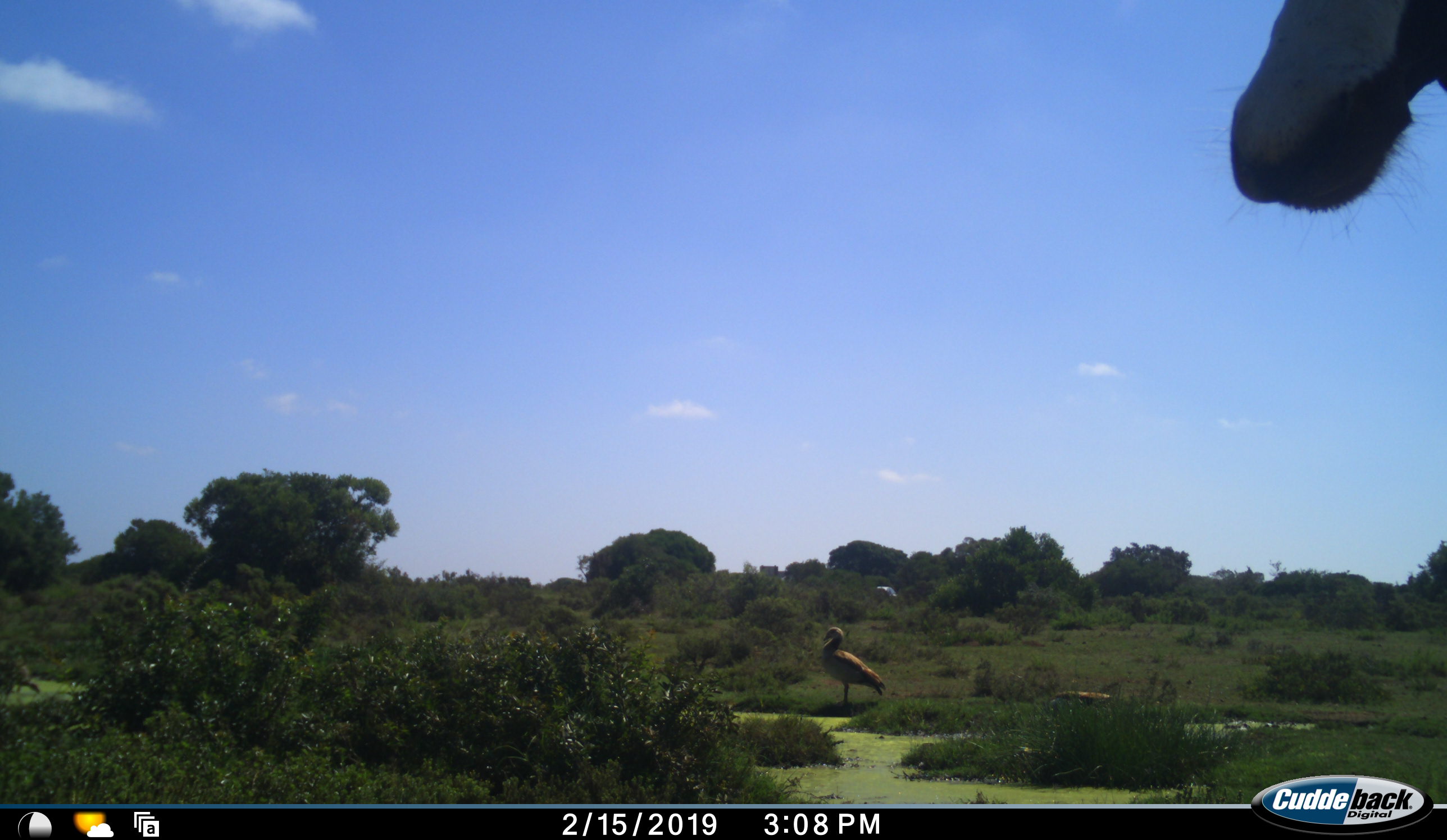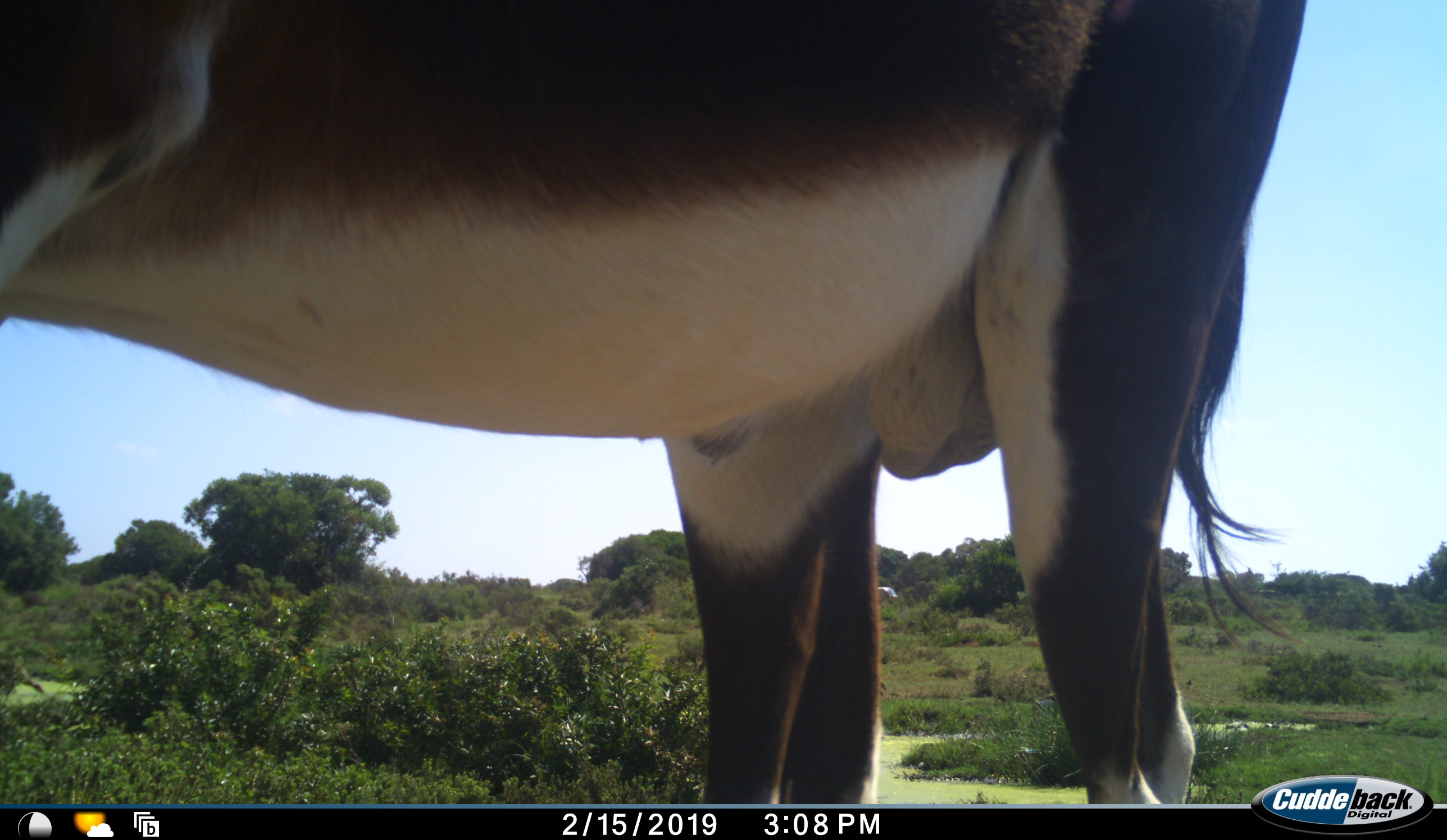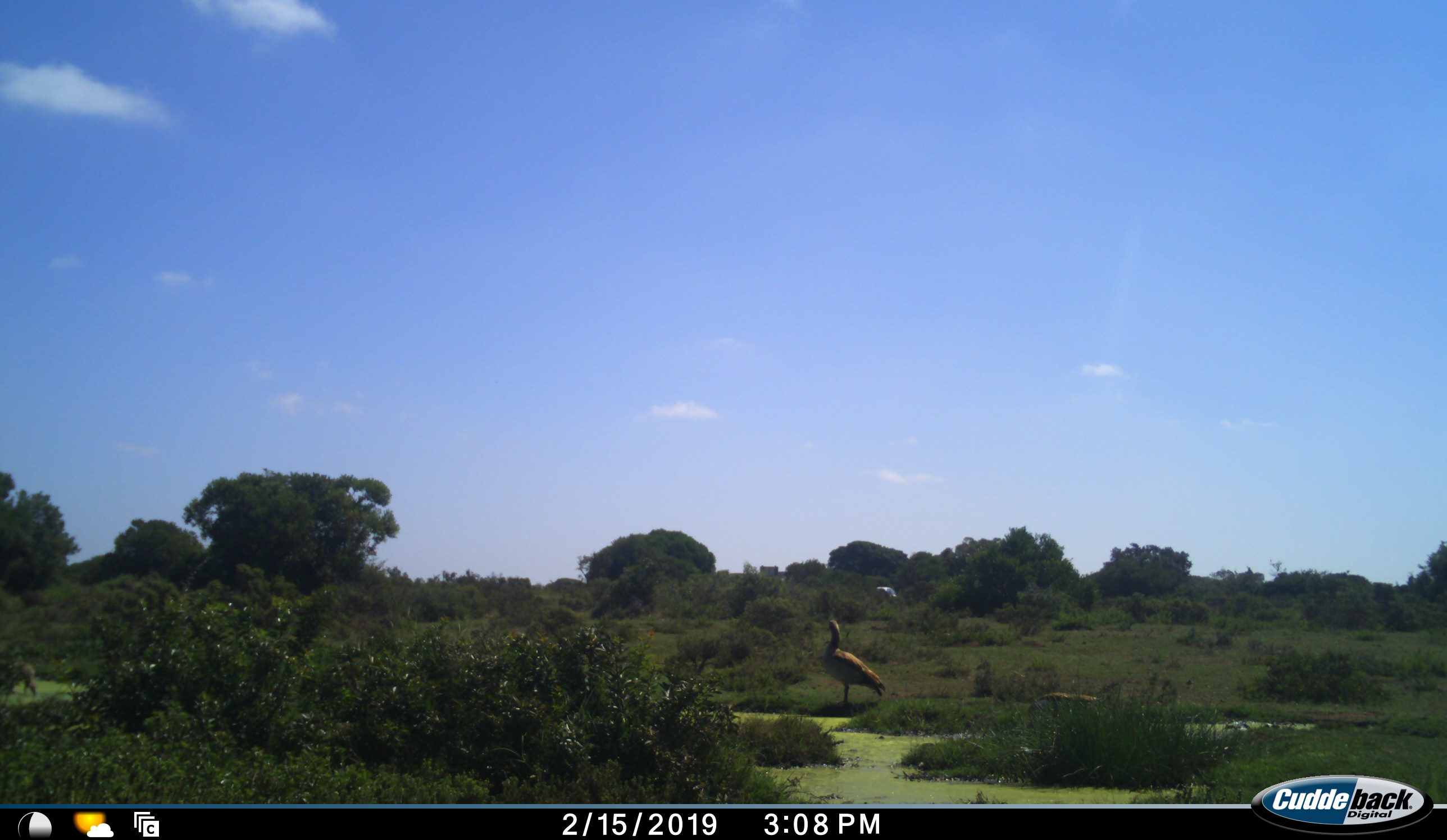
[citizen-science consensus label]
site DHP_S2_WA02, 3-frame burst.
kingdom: Animalia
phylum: Chordata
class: Aves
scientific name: Aves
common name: bird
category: birdother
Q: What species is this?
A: Birdother (bird) (Aves).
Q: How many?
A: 1.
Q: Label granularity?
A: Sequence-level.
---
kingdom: Animalia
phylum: Chordata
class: Mammalia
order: Artiodactyla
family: Bovidae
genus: Damaliscus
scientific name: Damaliscus pygargus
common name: bontebok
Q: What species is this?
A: Bontebok (Damaliscus pygargus).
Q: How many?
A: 1.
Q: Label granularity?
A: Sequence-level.